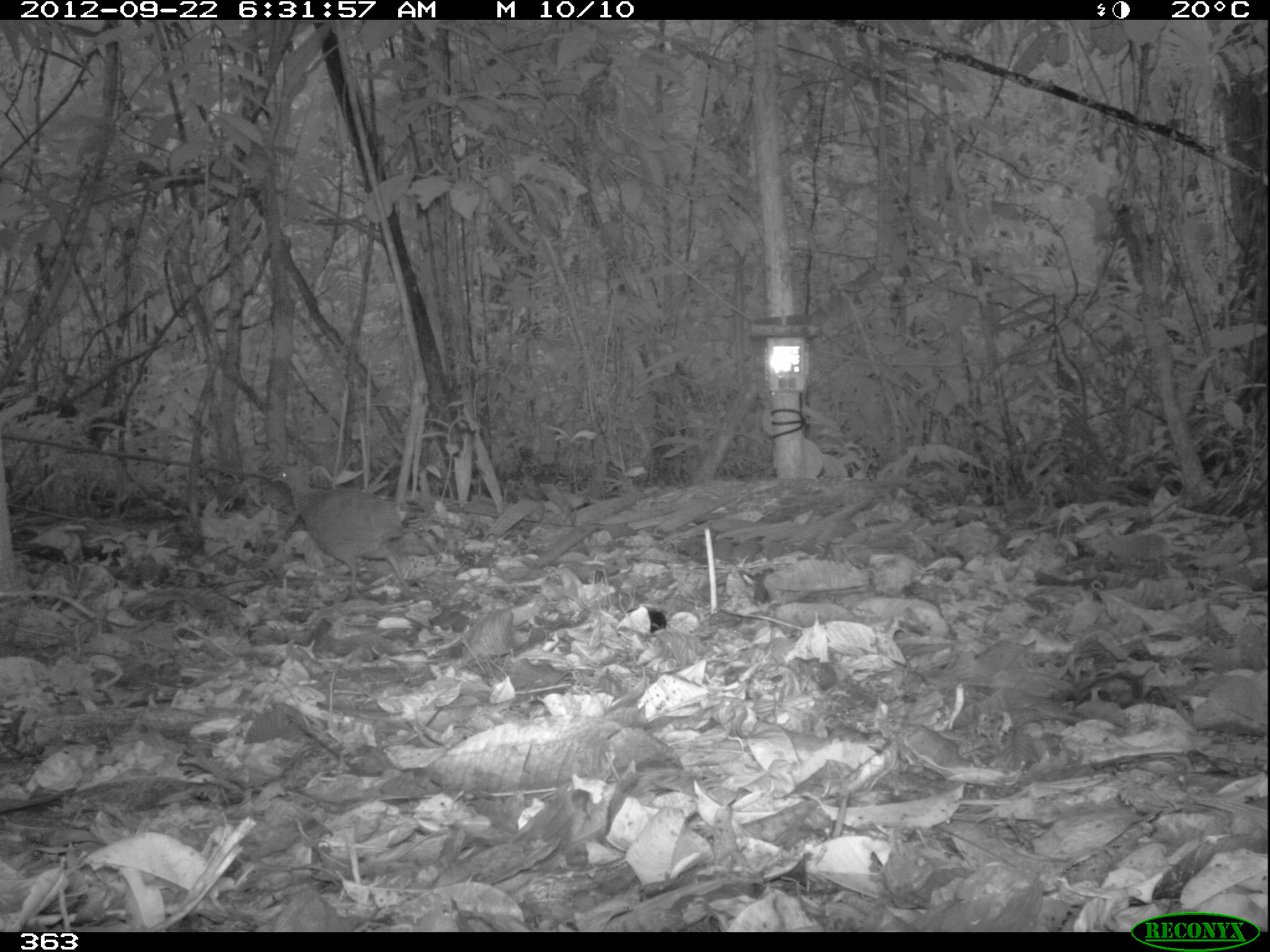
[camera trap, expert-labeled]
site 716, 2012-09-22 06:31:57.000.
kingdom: Animalia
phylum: Chordata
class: Aves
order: Galliformes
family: Phasianidae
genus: Alectoris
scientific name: Alectoris rufa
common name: red-legged partridge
Alectoris rufa (red-legged partridge).